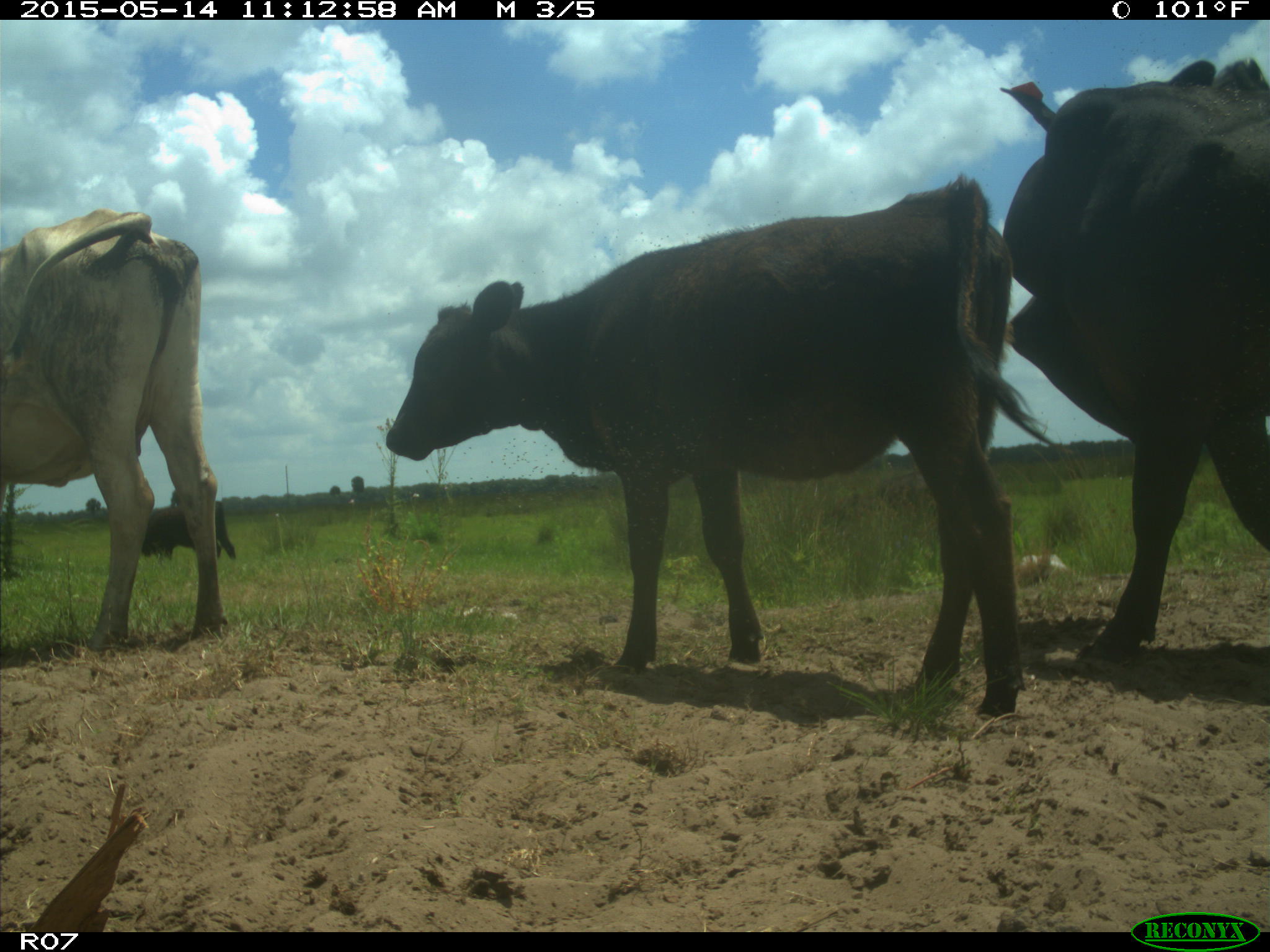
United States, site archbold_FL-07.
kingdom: Animalia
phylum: Chordata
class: Mammalia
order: Artiodactyla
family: Bovidae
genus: Bos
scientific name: Bos taurus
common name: domestic cow